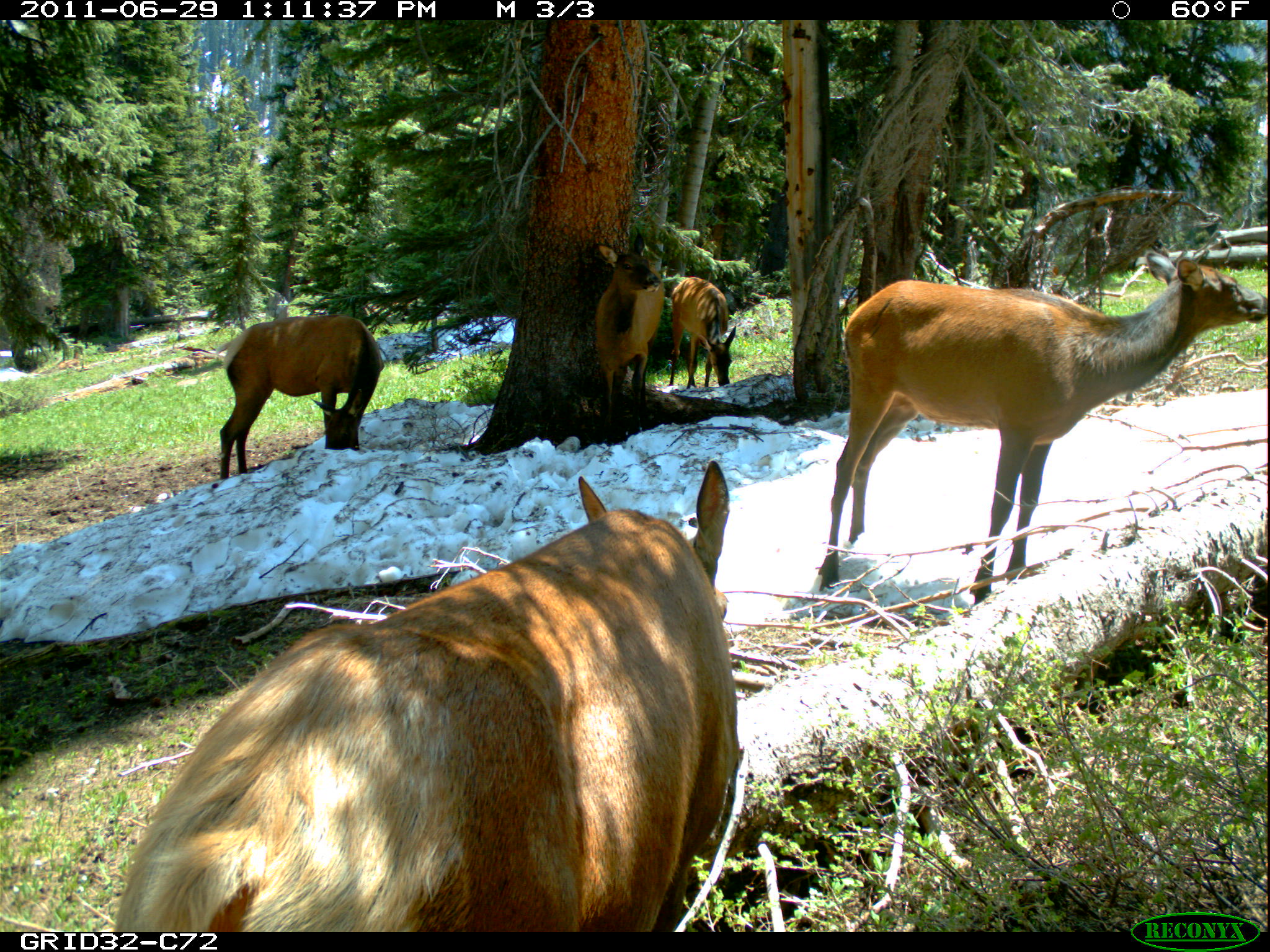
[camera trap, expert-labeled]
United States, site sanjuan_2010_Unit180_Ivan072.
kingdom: Animalia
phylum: Chordata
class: Mammalia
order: Artiodactyla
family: Cervidae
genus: Cervus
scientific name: Cervus elaphus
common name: red deer